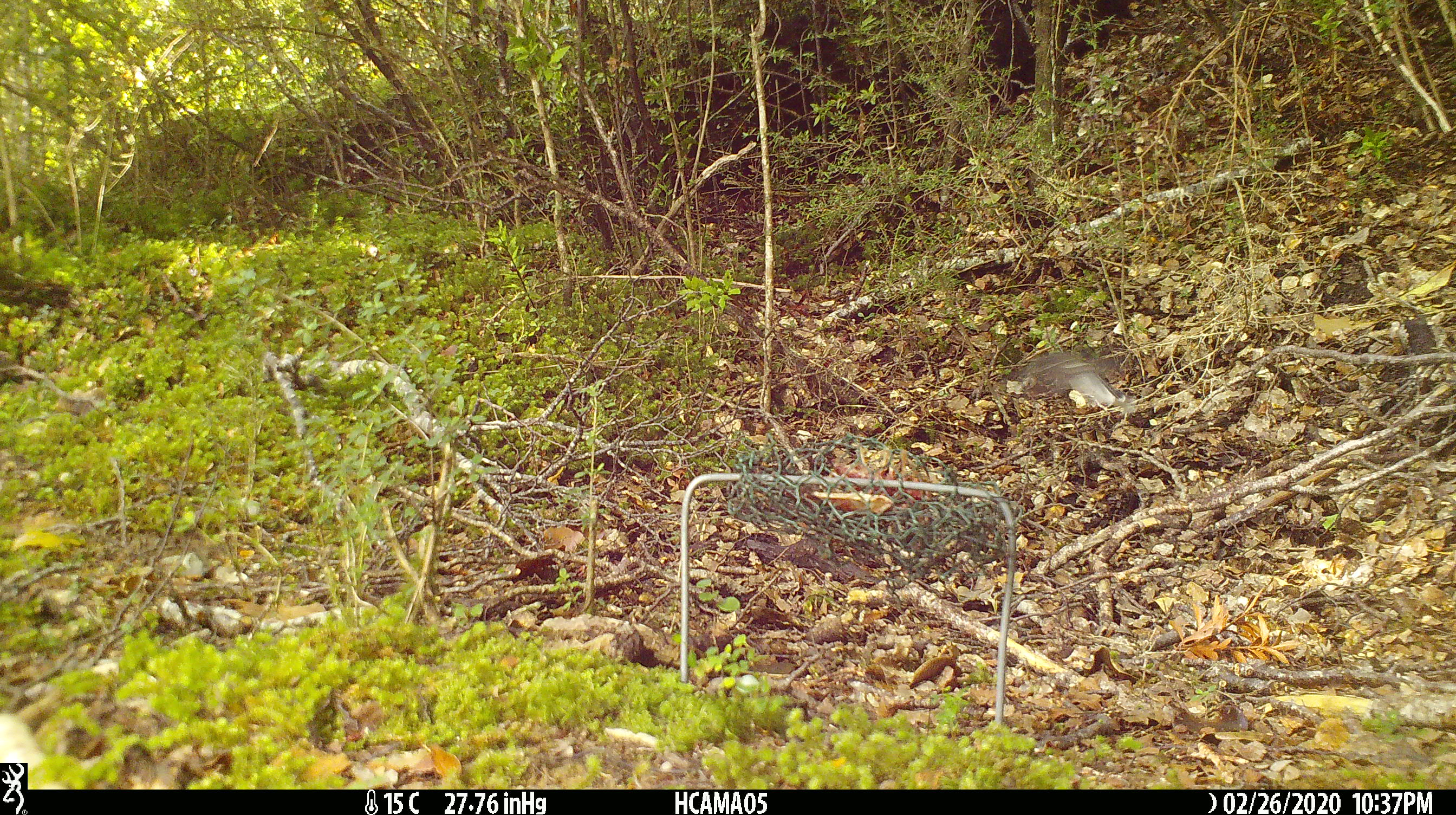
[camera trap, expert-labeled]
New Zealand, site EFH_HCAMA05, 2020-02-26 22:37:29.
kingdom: Animalia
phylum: Chordata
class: Mammalia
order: Rodentia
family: Muridae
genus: Mus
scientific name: Mus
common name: mouse